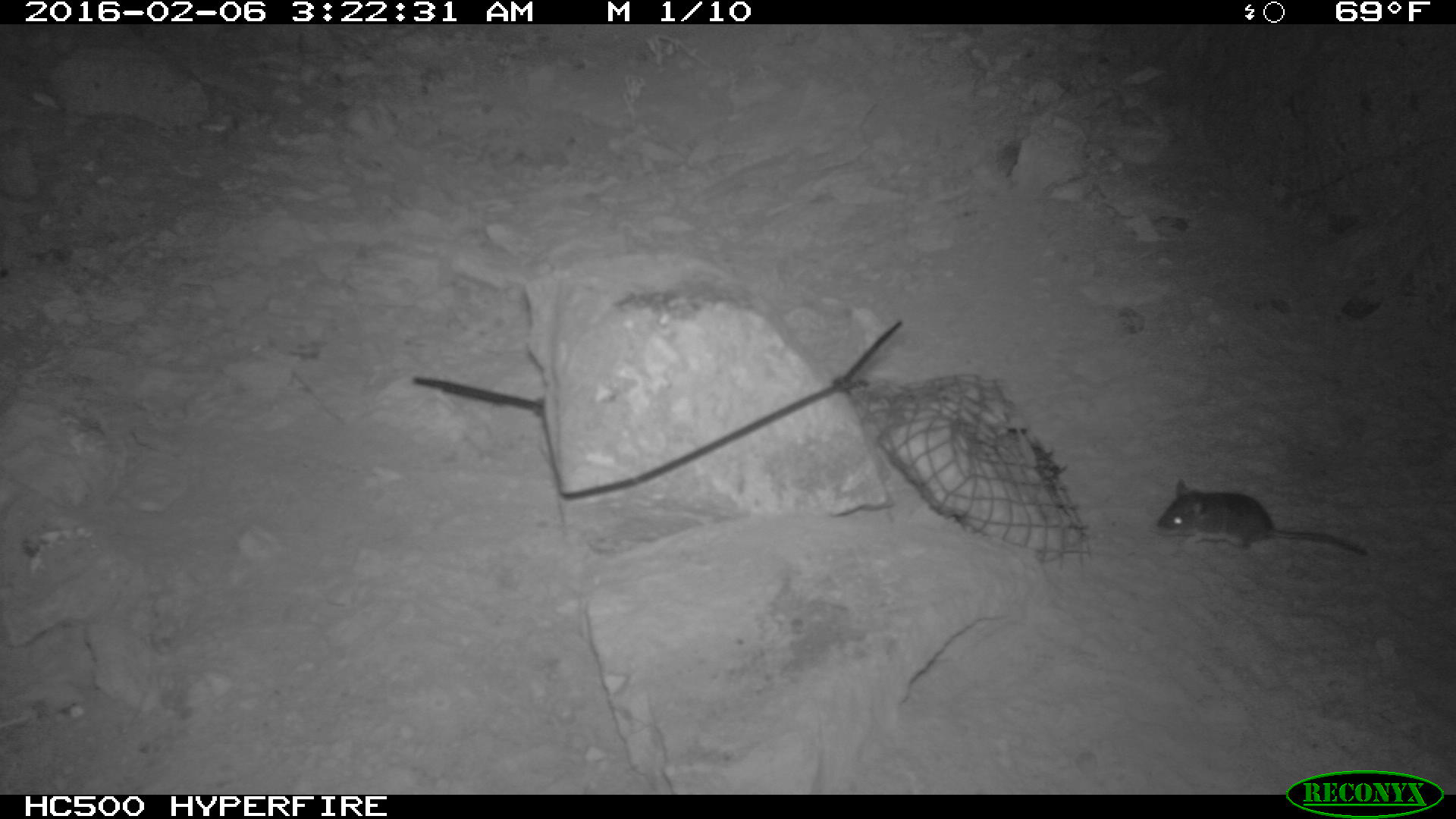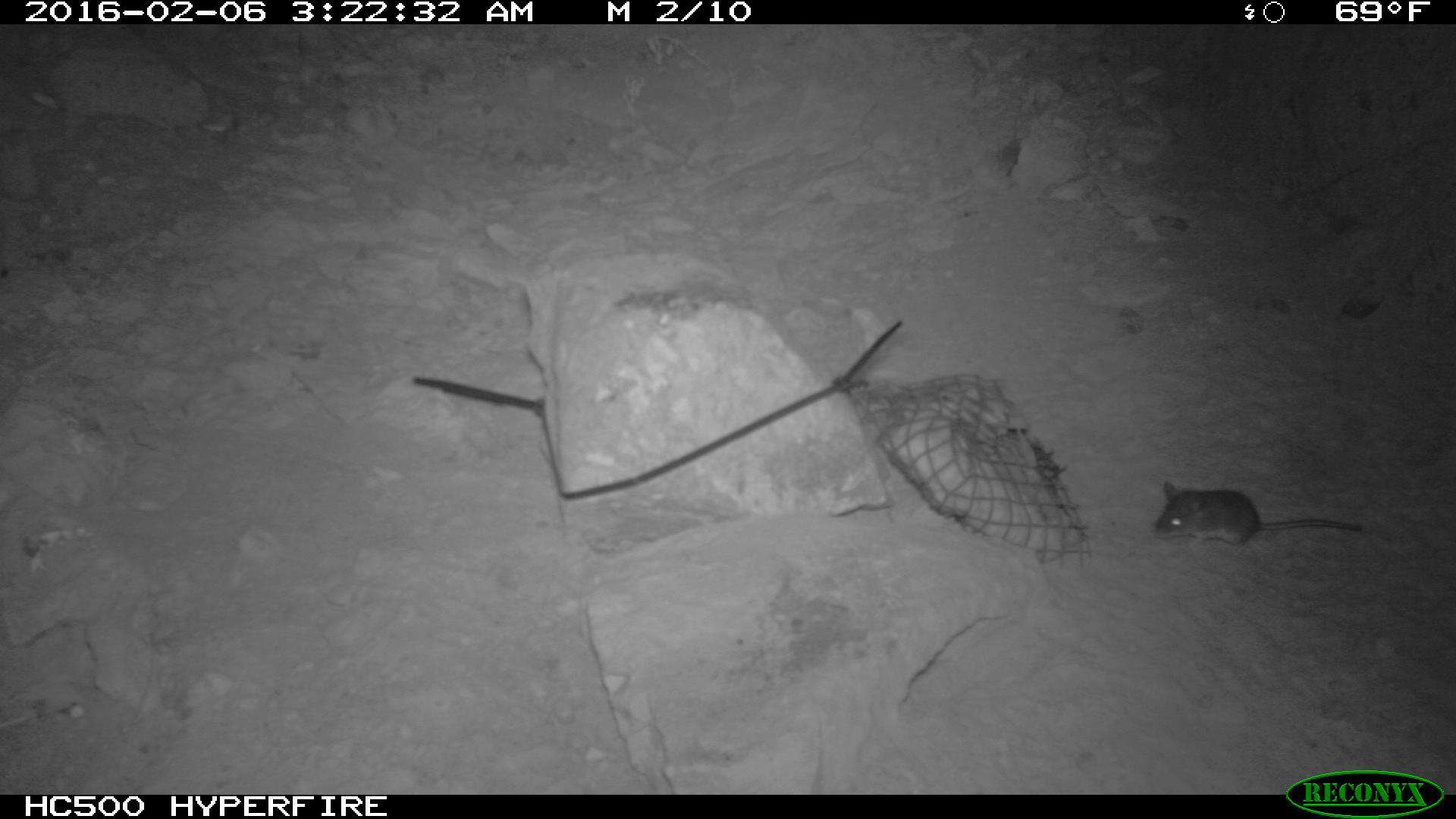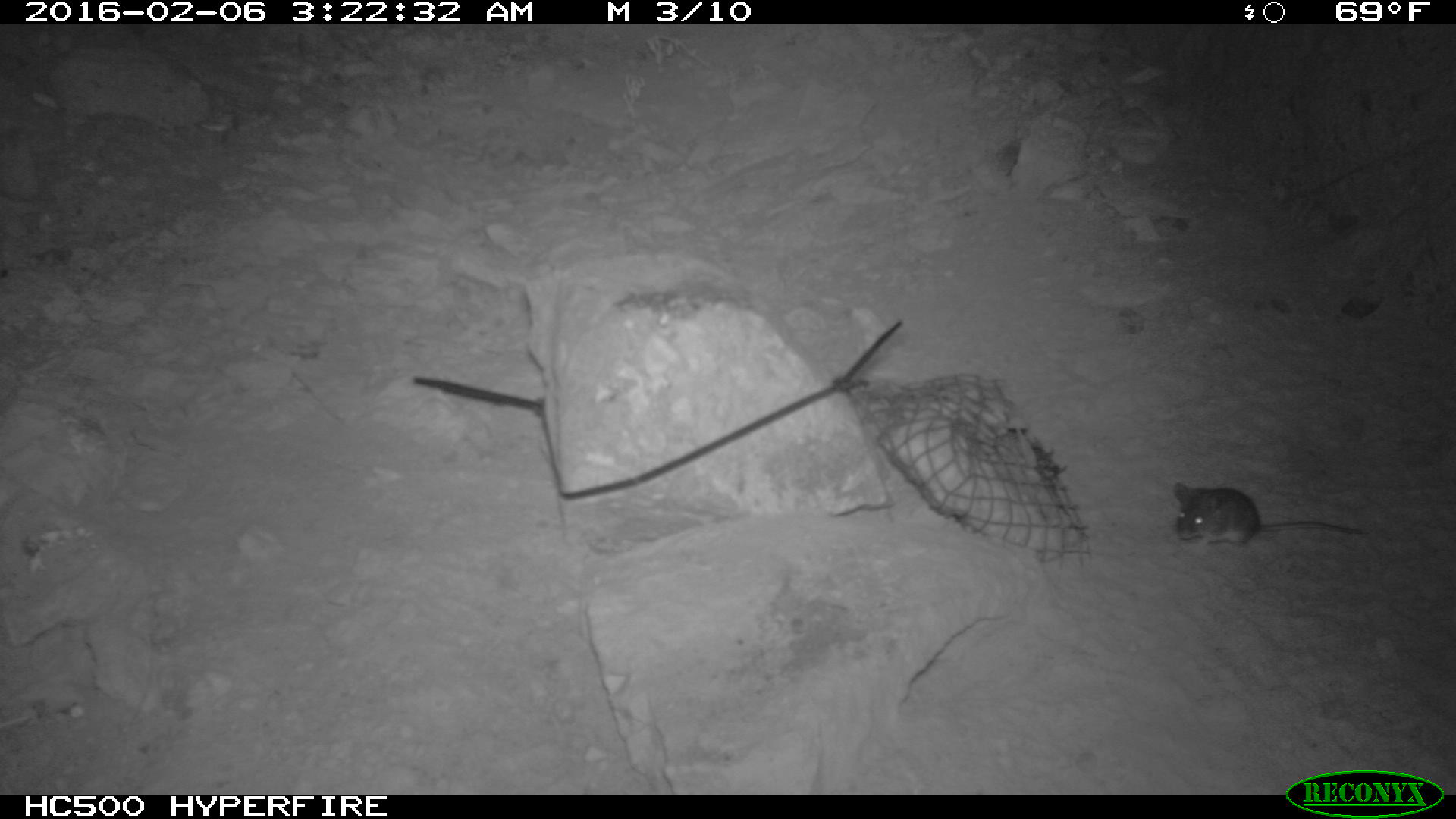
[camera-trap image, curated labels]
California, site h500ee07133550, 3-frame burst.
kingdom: Animalia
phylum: Chordata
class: Mammalia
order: Rodentia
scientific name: Rodentia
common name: rodent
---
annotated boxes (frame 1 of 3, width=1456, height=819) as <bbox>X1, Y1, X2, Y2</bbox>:
rodent: <bbox>1154, 478, 1371, 560</bbox>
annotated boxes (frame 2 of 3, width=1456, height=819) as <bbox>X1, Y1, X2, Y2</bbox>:
rodent: <bbox>1153, 481, 1361, 561</bbox>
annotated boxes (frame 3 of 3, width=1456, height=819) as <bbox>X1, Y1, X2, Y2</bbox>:
rodent: <bbox>1170, 481, 1366, 552</bbox>